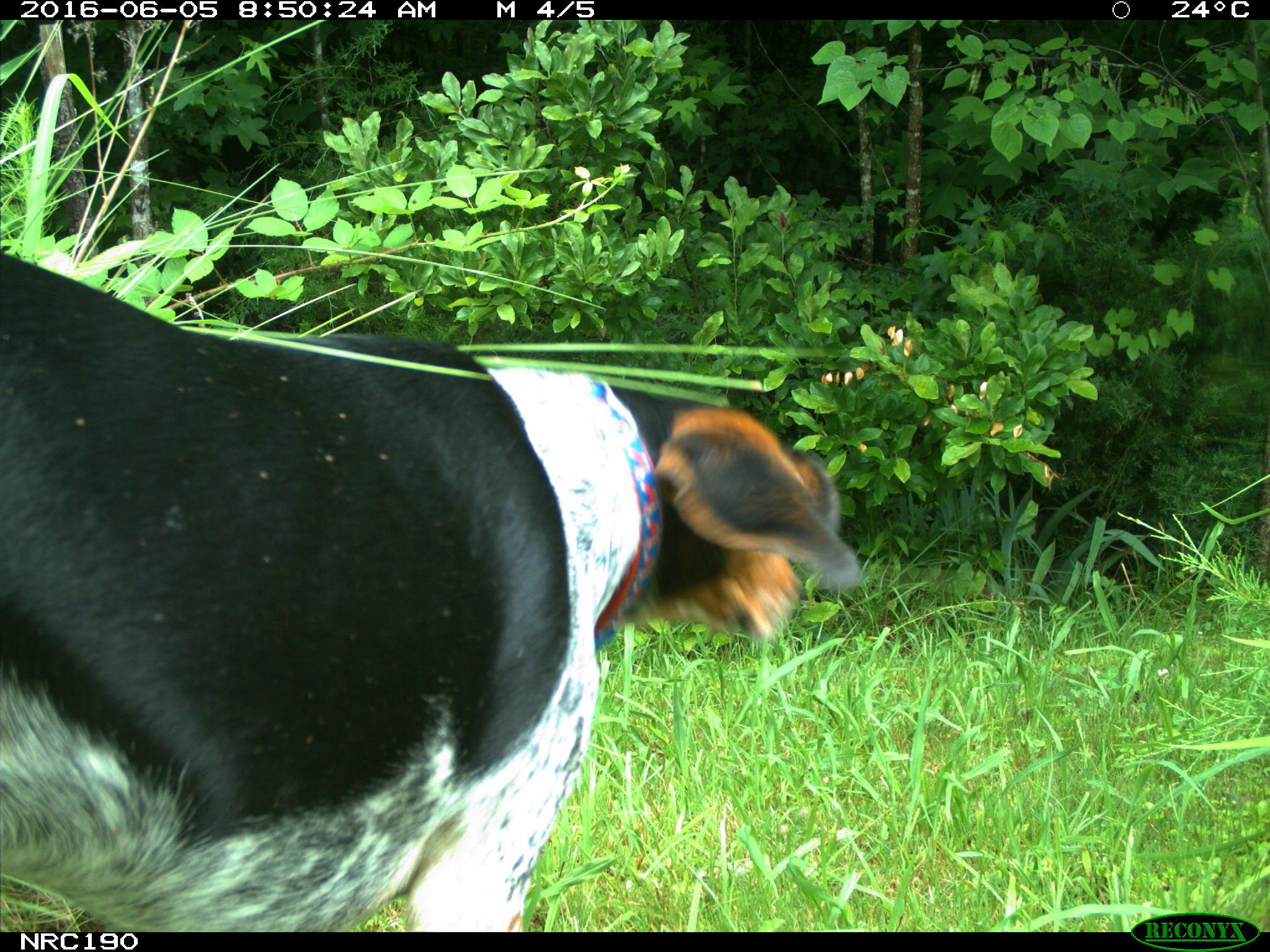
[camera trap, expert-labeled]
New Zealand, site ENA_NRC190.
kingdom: Animalia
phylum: Chordata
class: Mammalia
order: Carnivora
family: Canidae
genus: Canis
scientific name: Canis familiaris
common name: domestic dog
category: dog